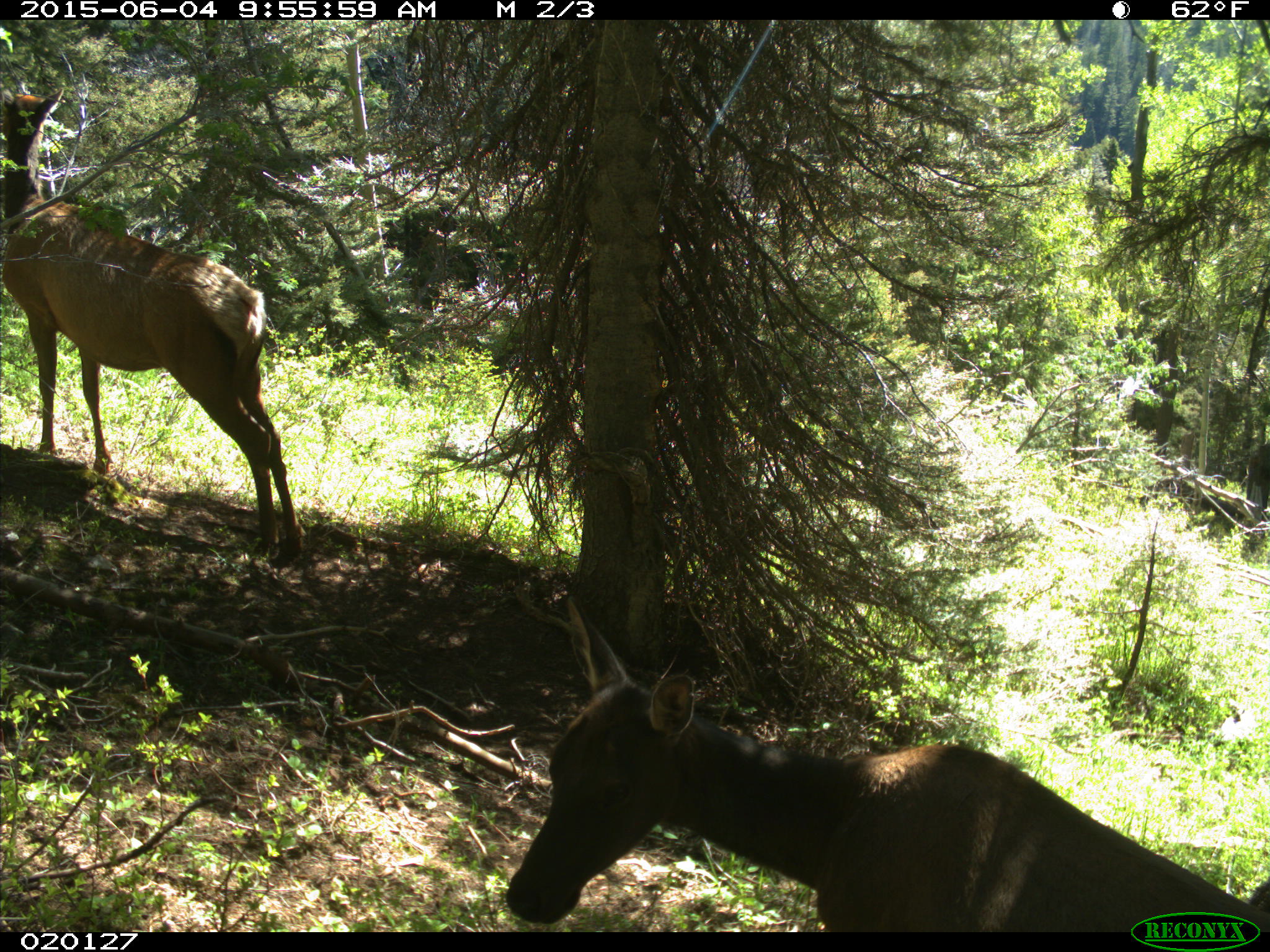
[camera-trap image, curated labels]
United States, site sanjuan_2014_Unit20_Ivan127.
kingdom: Animalia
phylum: Chordata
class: Mammalia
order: Artiodactyla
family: Cervidae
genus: Cervus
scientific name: Cervus elaphus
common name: red deer